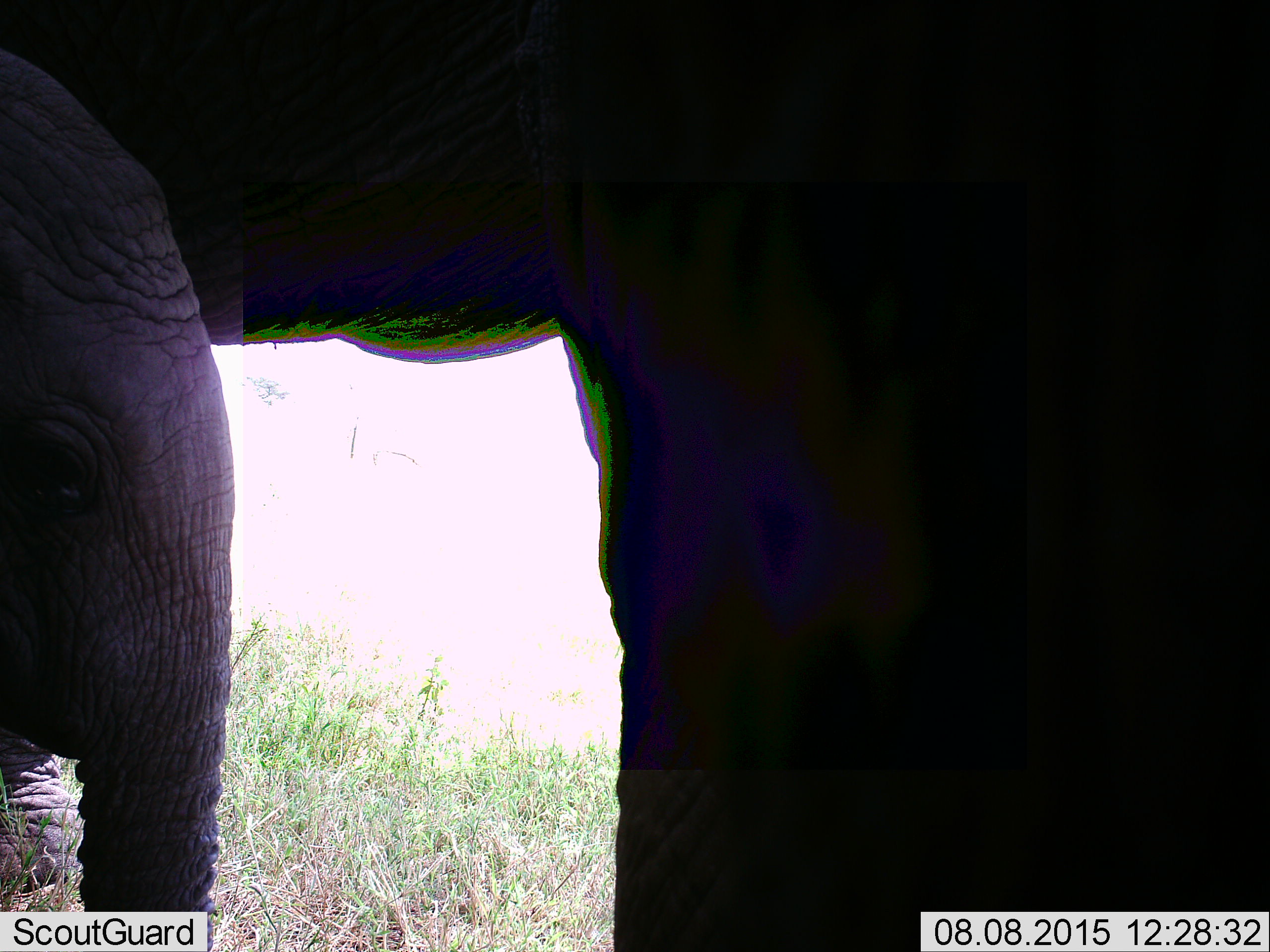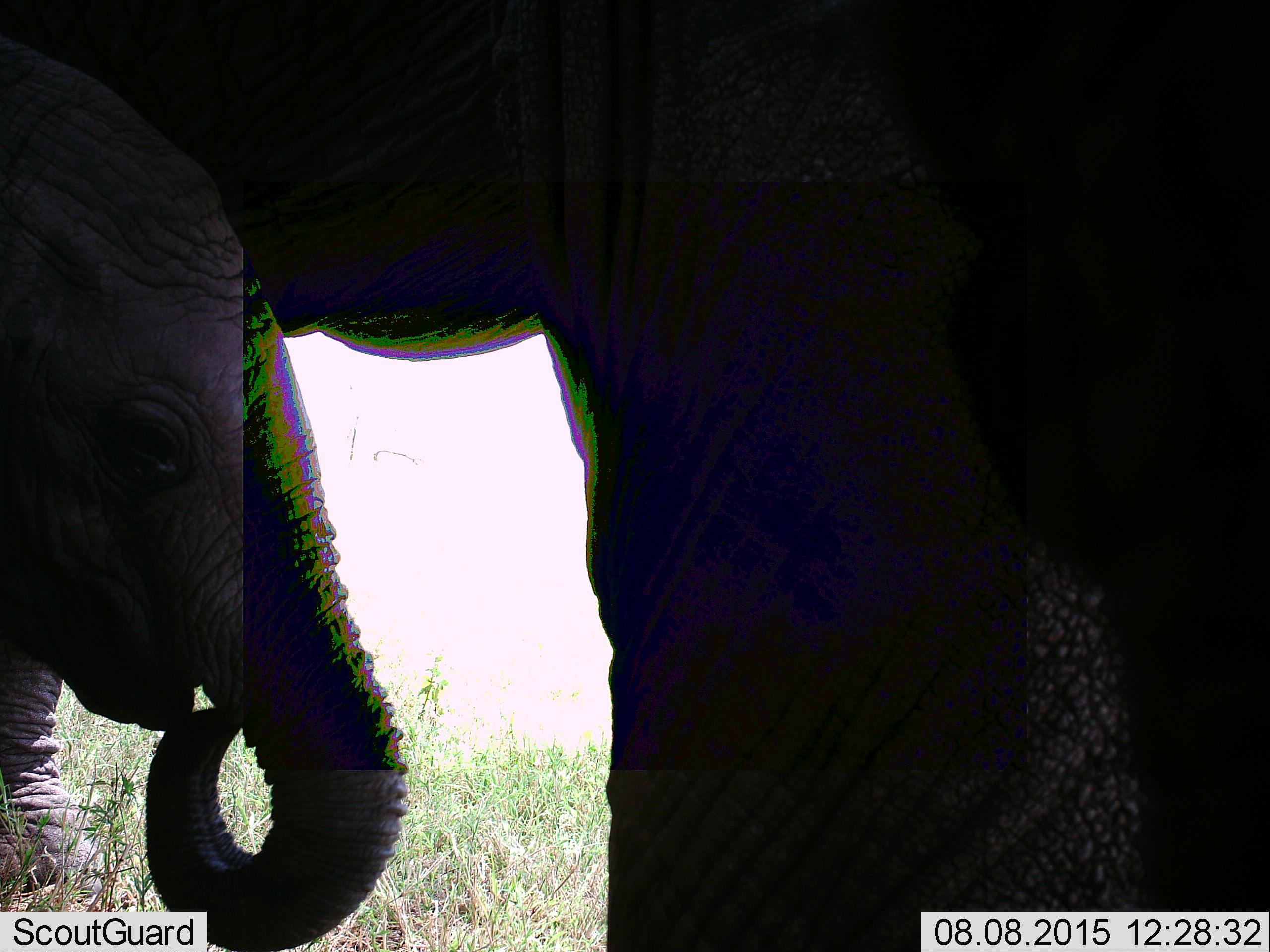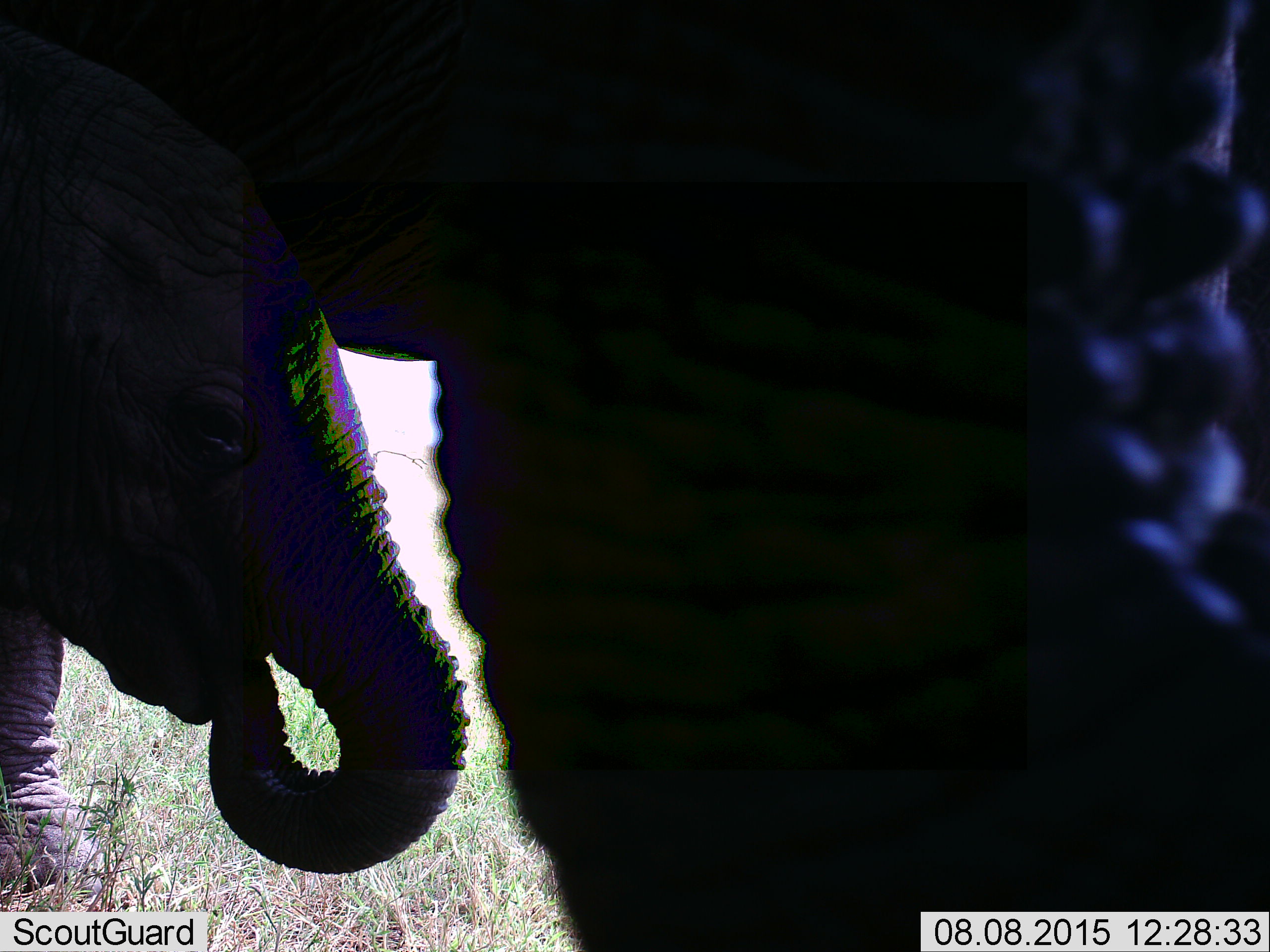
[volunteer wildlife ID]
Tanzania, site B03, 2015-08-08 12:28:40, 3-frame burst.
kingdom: Animalia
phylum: Chordata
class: Mammalia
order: Proboscidea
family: Elephantidae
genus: Loxodonta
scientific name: Loxodonta africana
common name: african bush elephant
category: elephant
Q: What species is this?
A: Elephant (african bush elephant) (Loxodonta africana).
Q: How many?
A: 2.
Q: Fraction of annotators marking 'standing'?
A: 90%.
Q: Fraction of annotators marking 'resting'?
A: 0%.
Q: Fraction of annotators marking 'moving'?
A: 5%.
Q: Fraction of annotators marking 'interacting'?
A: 5%.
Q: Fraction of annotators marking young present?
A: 75%.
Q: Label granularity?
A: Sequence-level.